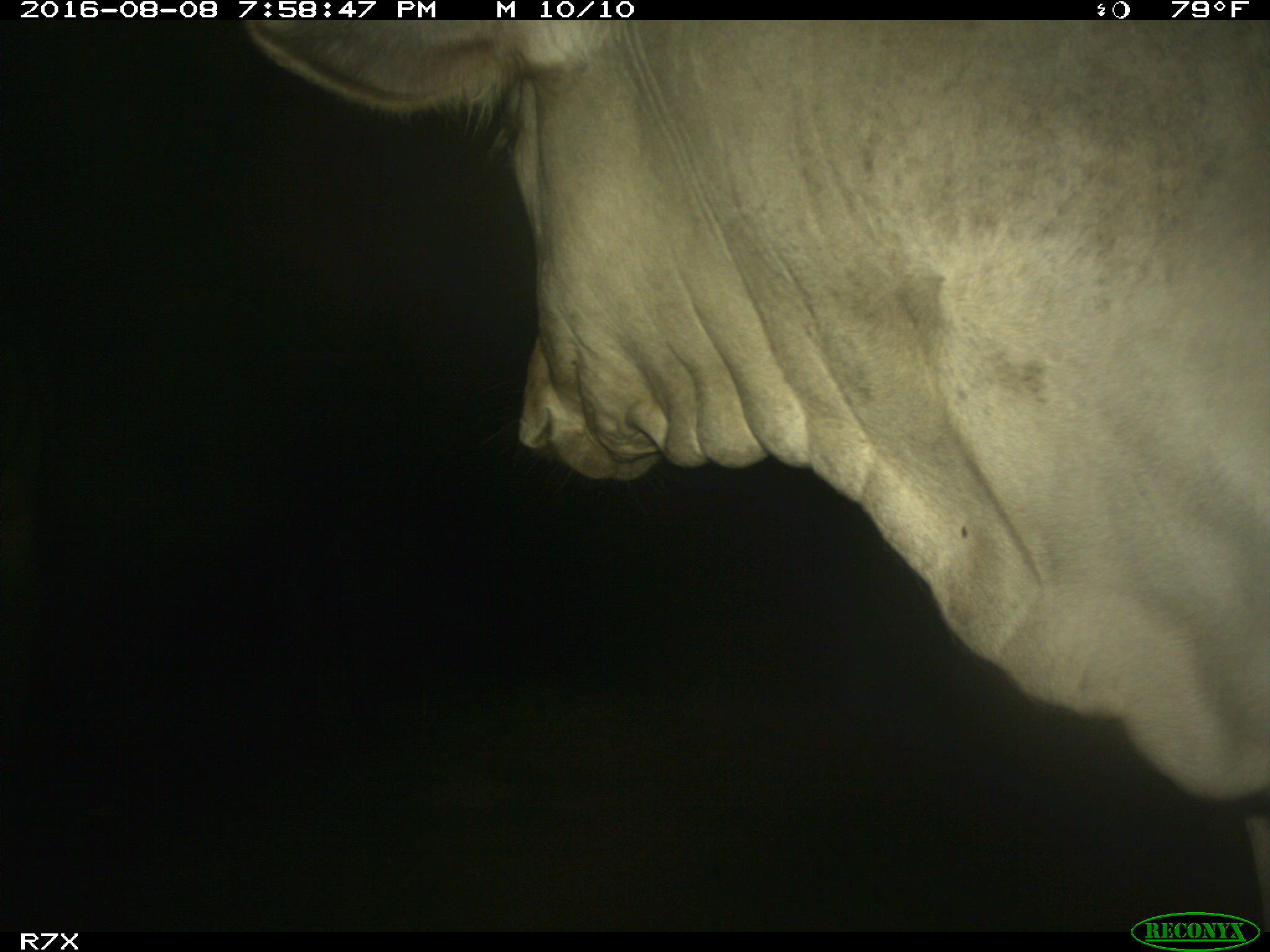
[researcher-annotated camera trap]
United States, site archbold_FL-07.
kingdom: Animalia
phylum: Chordata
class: Mammalia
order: Artiodactyla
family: Bovidae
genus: Bos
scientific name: Bos taurus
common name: domestic cow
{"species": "Bos taurus (domestic cow)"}